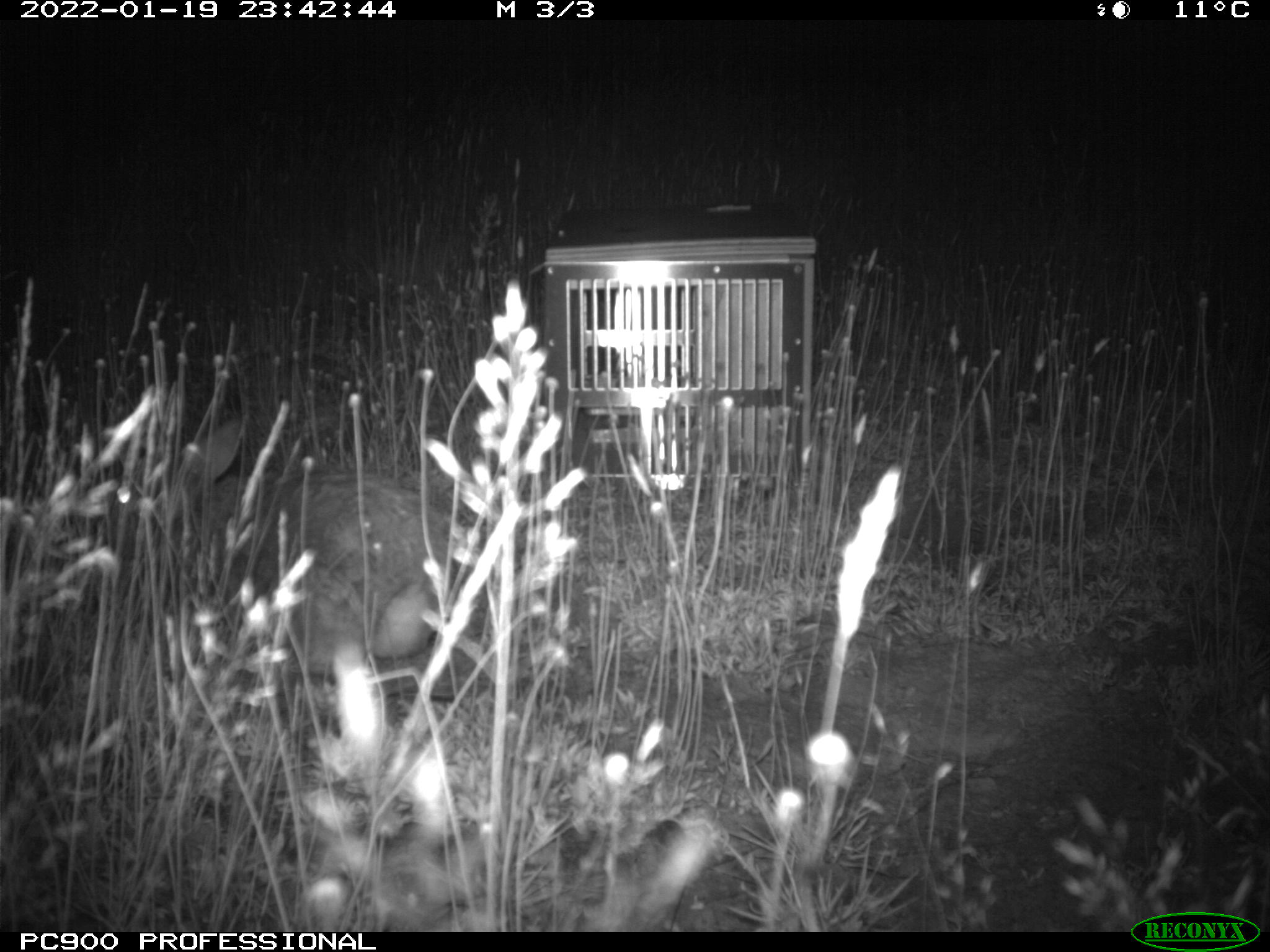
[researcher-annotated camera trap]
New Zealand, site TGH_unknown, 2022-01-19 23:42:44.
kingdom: Animalia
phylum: Chordata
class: Mammalia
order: Lagomorpha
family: Leporidae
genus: Oryctolagus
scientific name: Oryctolagus cuniculus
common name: european rabbit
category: rabbit